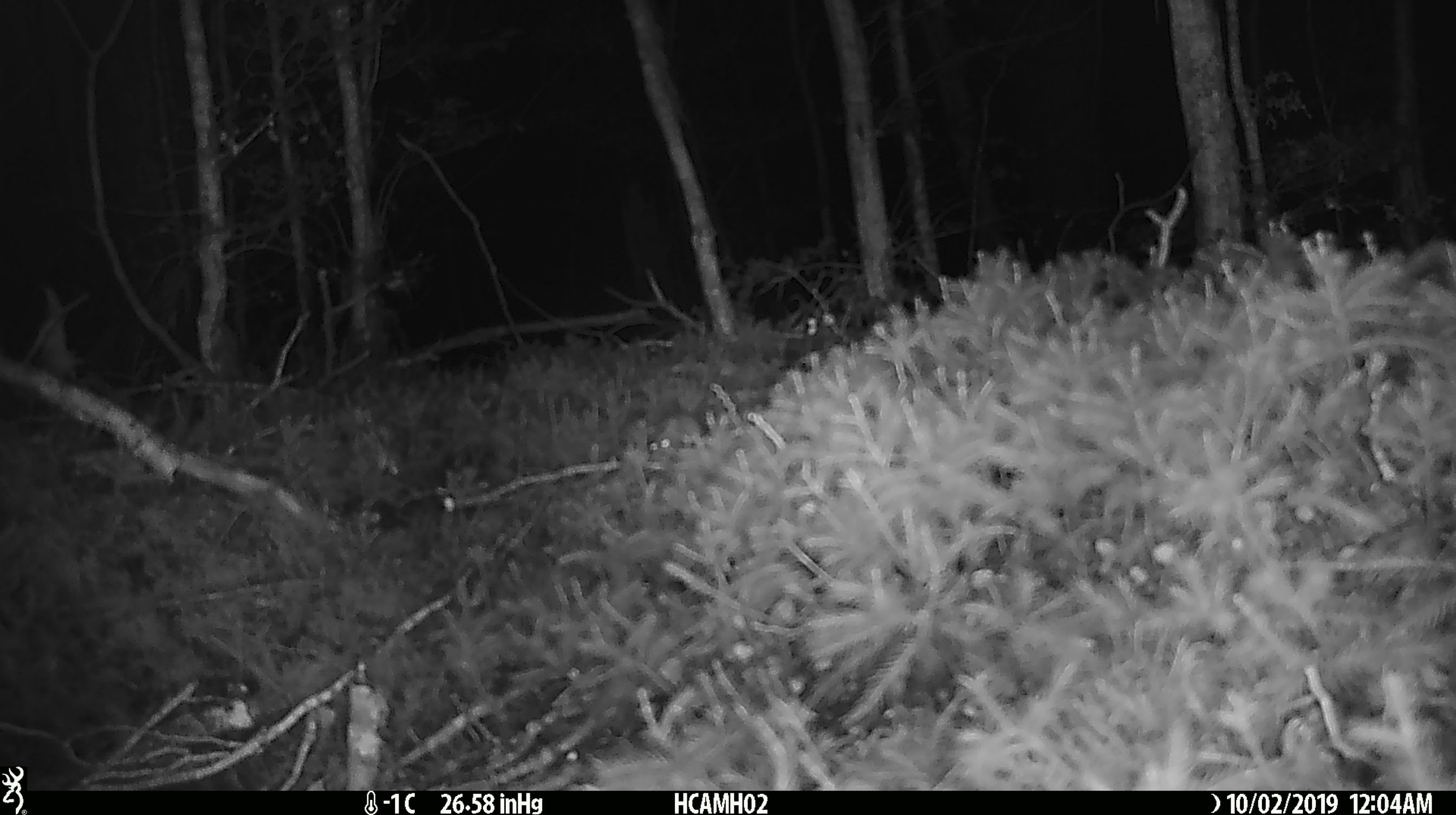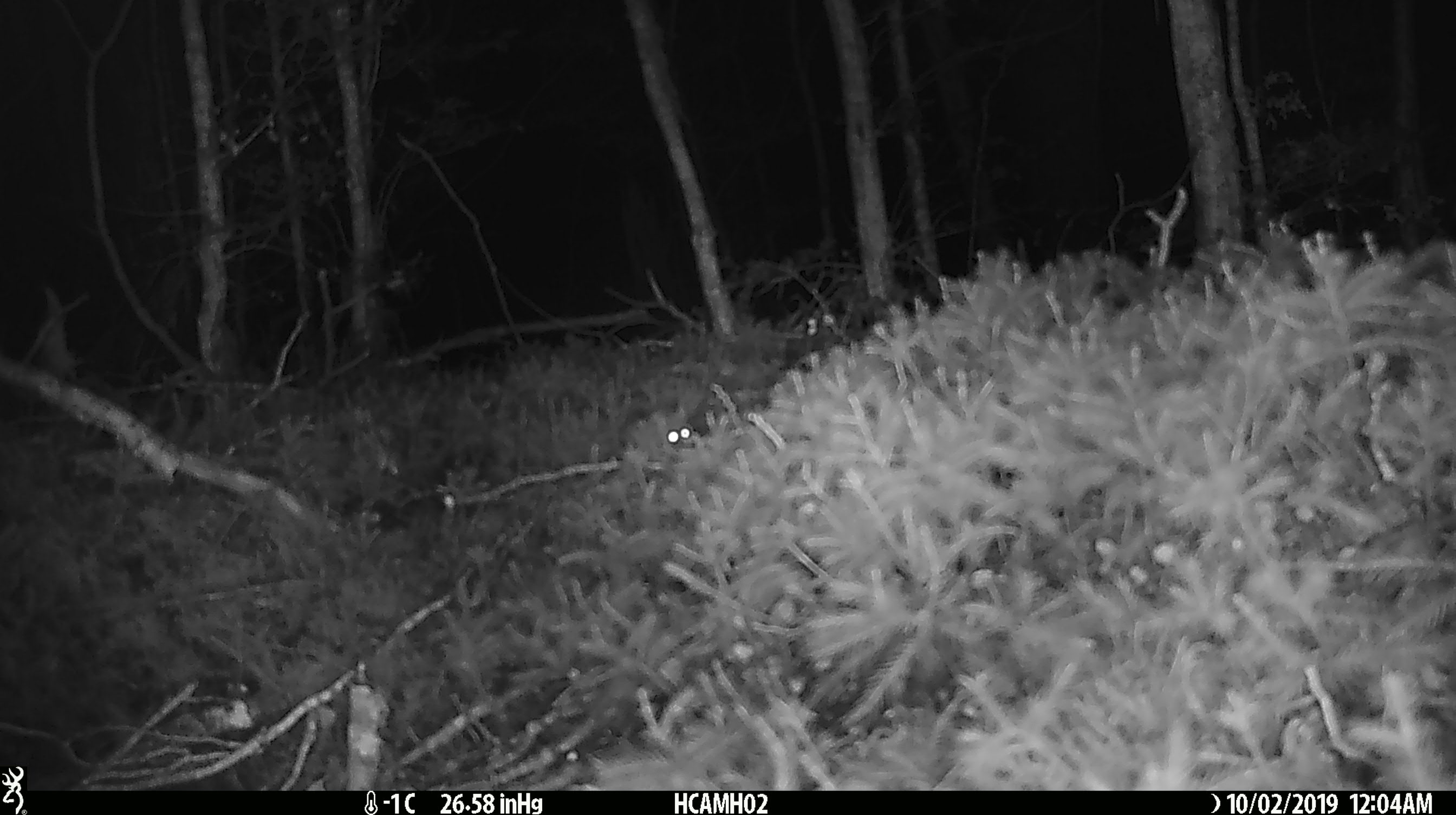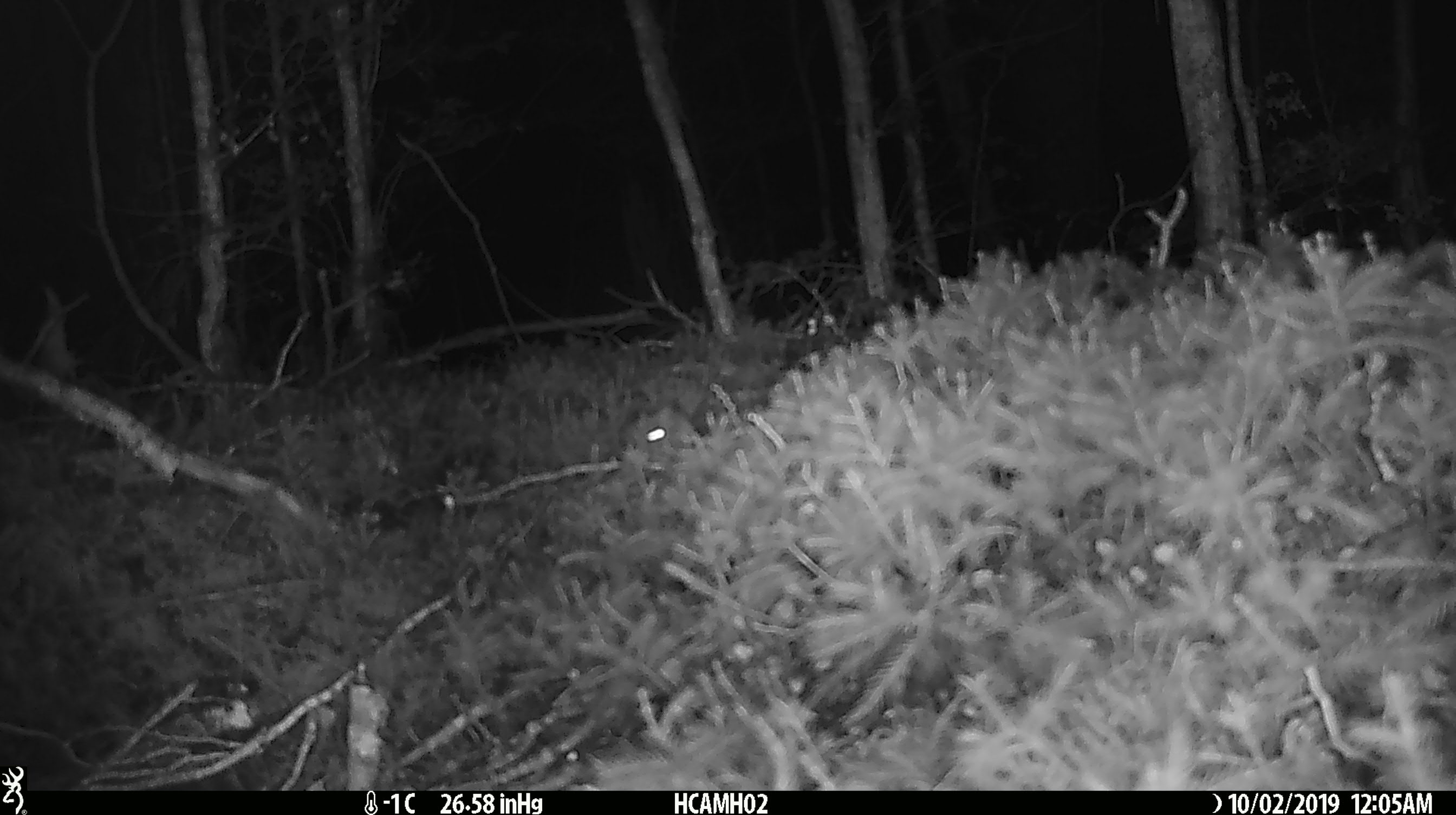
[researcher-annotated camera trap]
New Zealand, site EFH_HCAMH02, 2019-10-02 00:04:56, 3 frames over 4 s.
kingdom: Animalia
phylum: Chordata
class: Mammalia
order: Rodentia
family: Muridae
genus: Mus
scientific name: Mus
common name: mouse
Mouse (Mus).